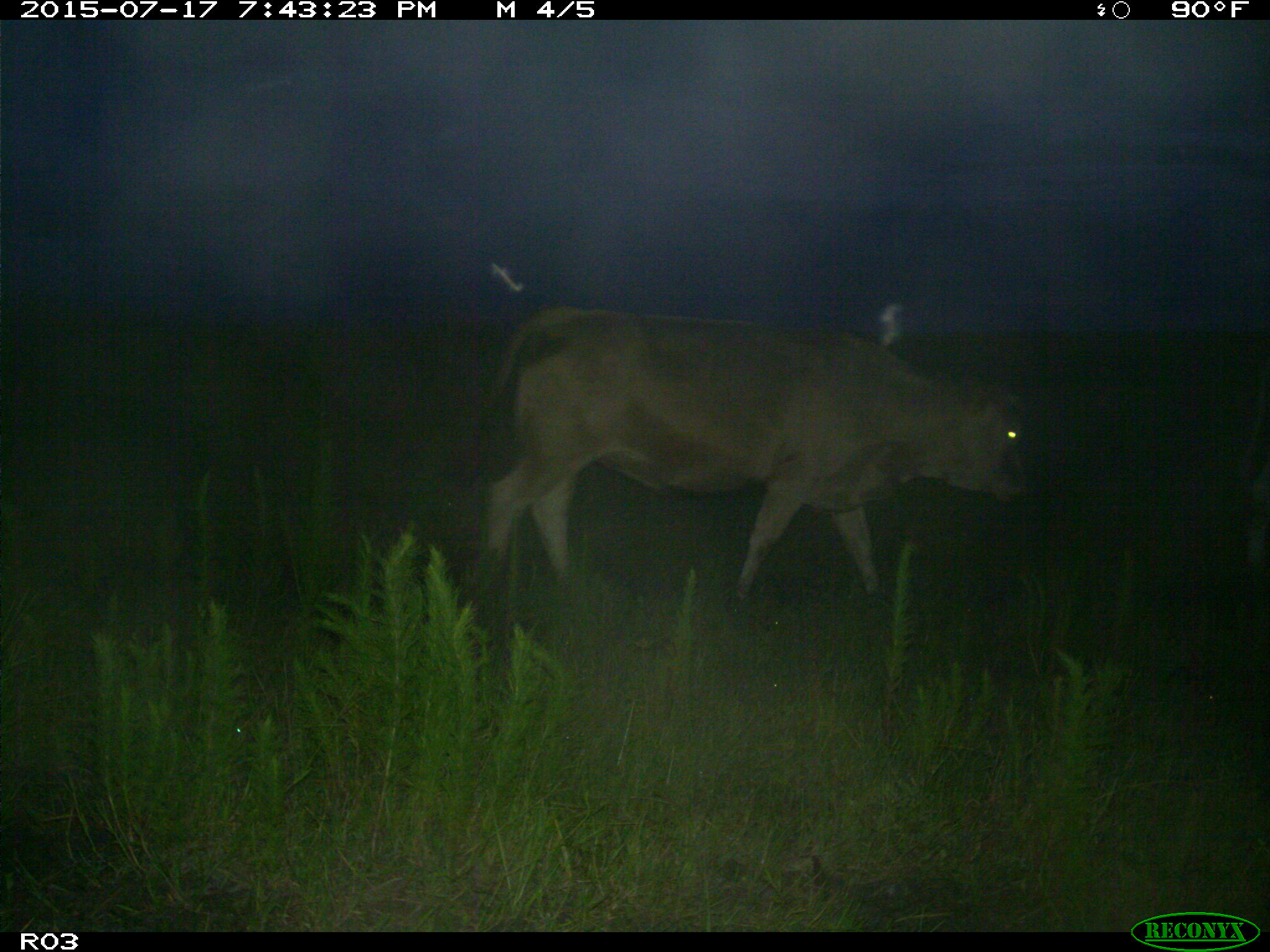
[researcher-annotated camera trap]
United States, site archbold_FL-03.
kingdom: Animalia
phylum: Chordata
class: Mammalia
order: Artiodactyla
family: Bovidae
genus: Bos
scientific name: Bos taurus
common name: domestic cow